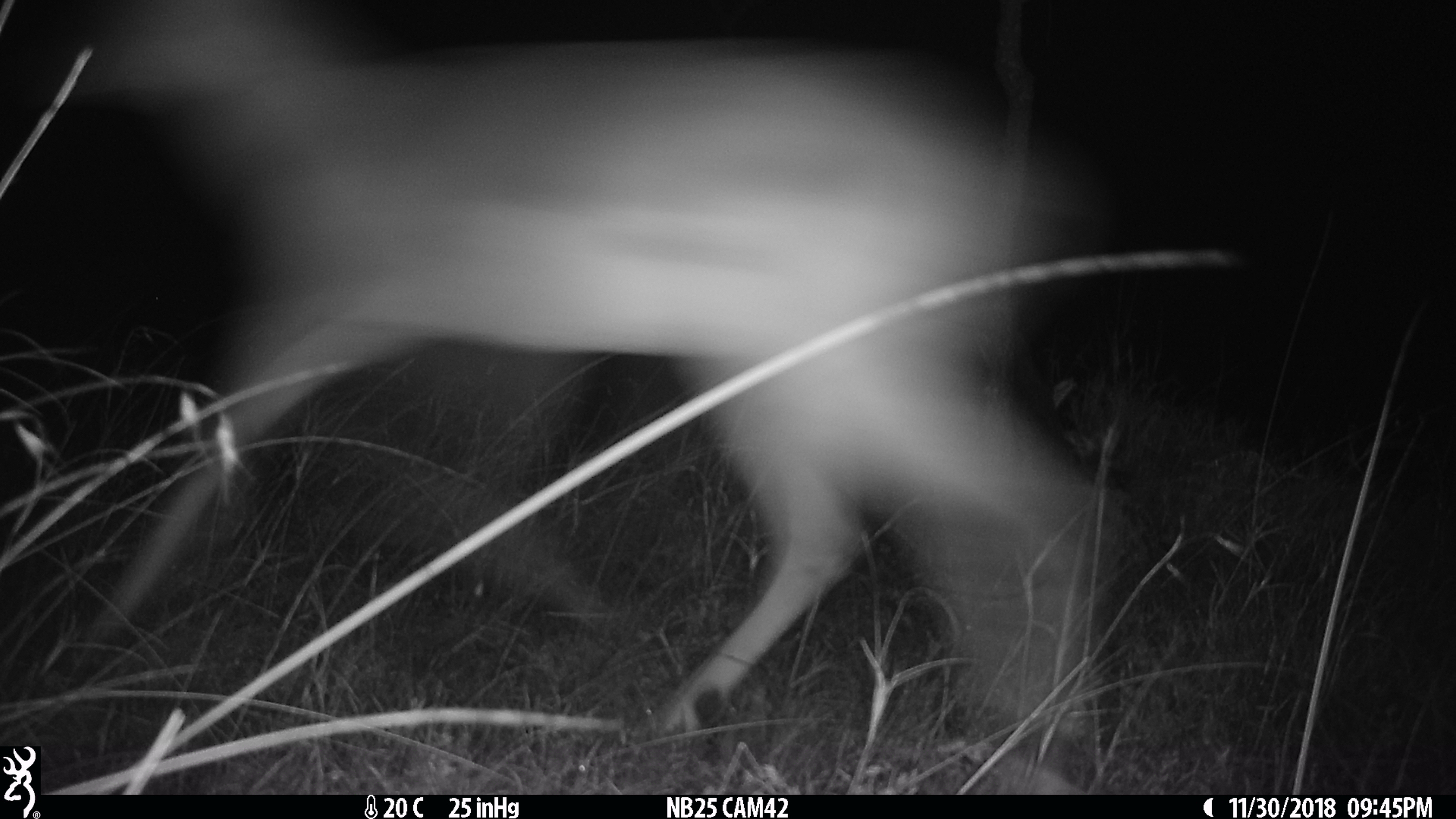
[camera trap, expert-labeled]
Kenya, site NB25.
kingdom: Animalia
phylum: Chordata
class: Mammalia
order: Artiodactyla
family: Bovidae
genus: Aepyceros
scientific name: Aepyceros melampus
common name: impala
Impala (Aepyceros melampus).